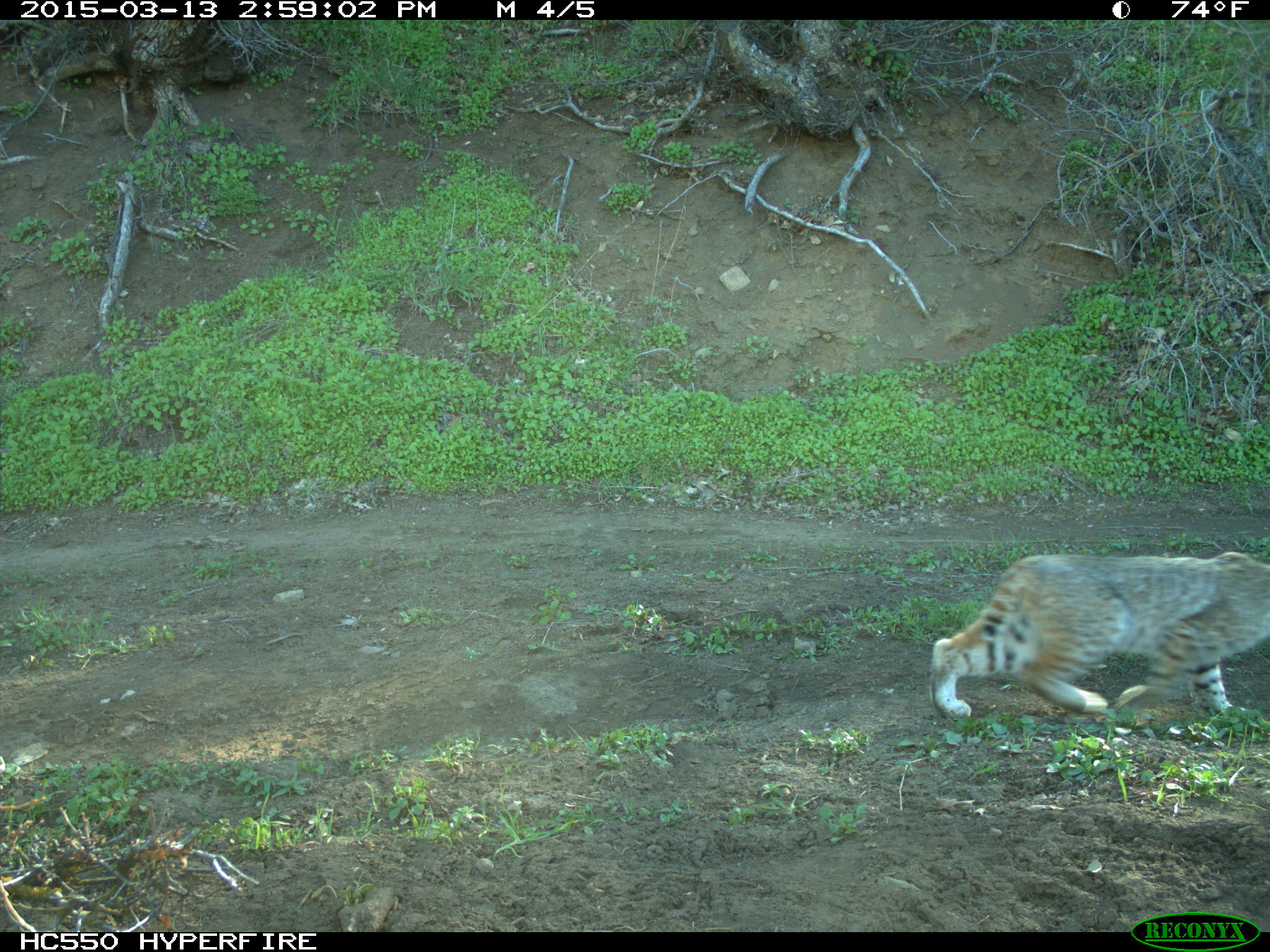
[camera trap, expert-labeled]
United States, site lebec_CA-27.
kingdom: Animalia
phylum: Chordata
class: Mammalia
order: Carnivora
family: Felidae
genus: Lynx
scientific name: Lynx rufus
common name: bobcat